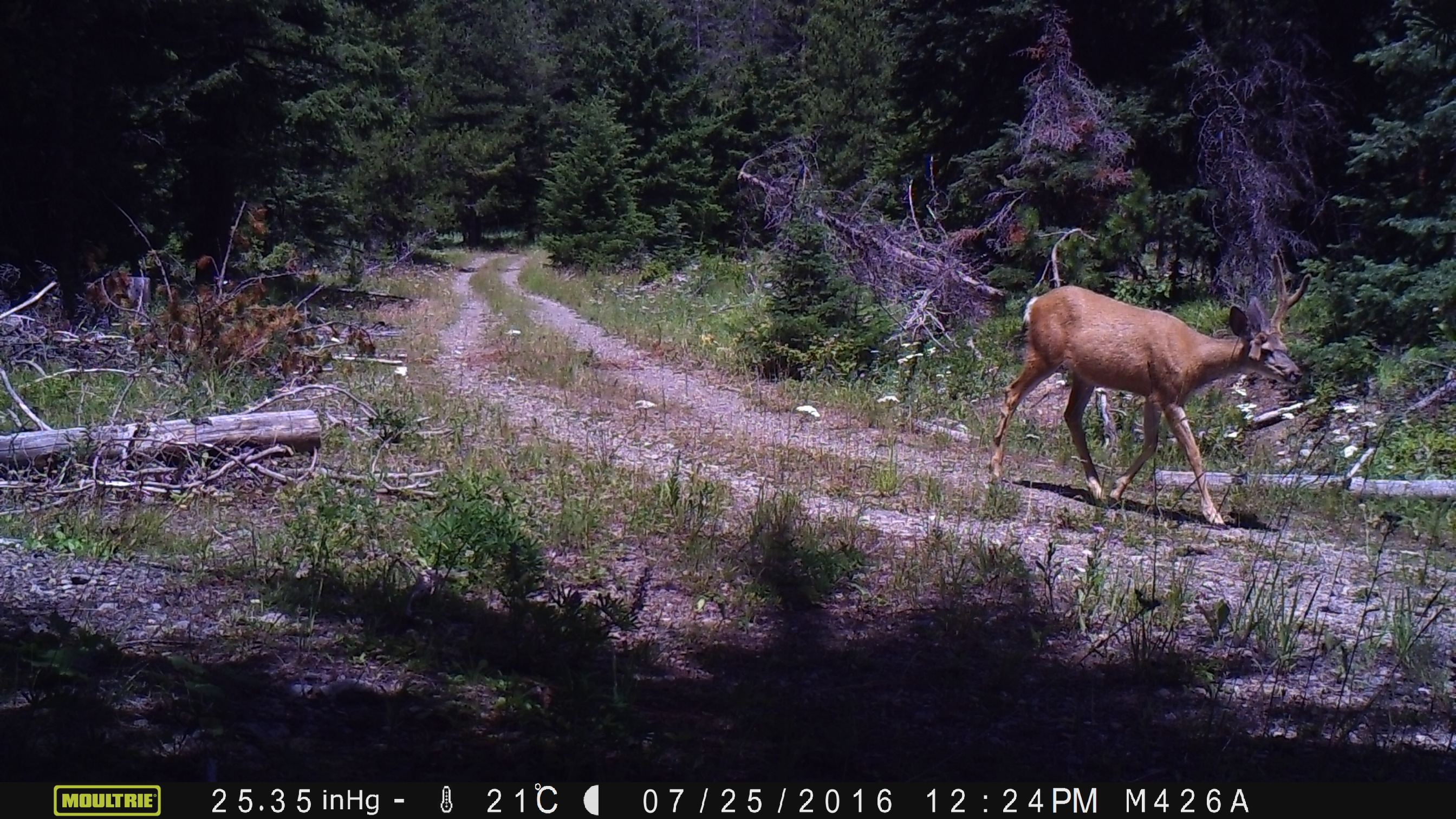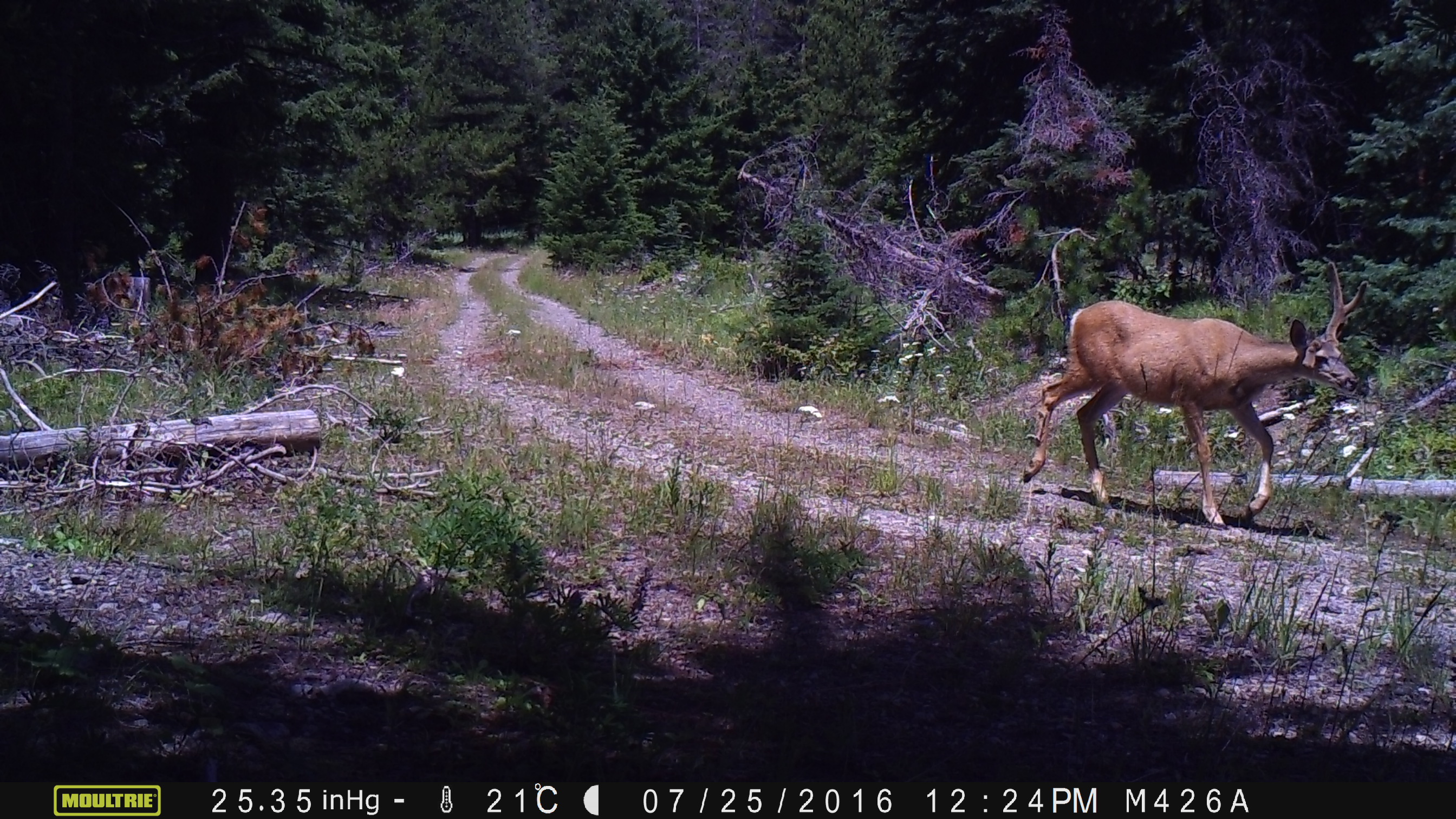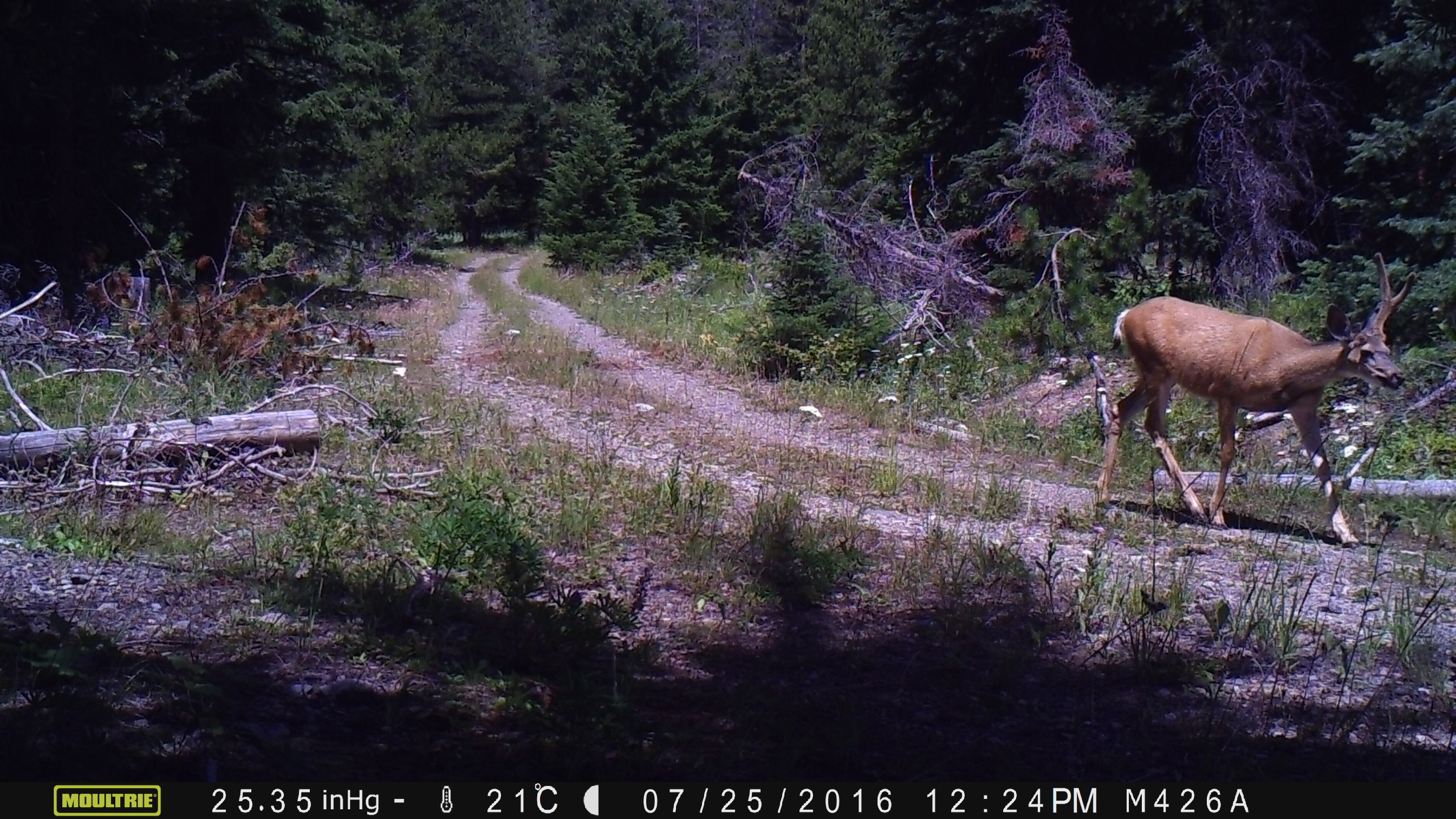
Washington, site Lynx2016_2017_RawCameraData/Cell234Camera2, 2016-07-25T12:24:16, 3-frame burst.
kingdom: Animalia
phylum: Chordata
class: Mammalia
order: Artiodactyla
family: Cervidae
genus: Odocoileus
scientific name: Odocoileus hemionus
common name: mule deer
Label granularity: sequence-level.